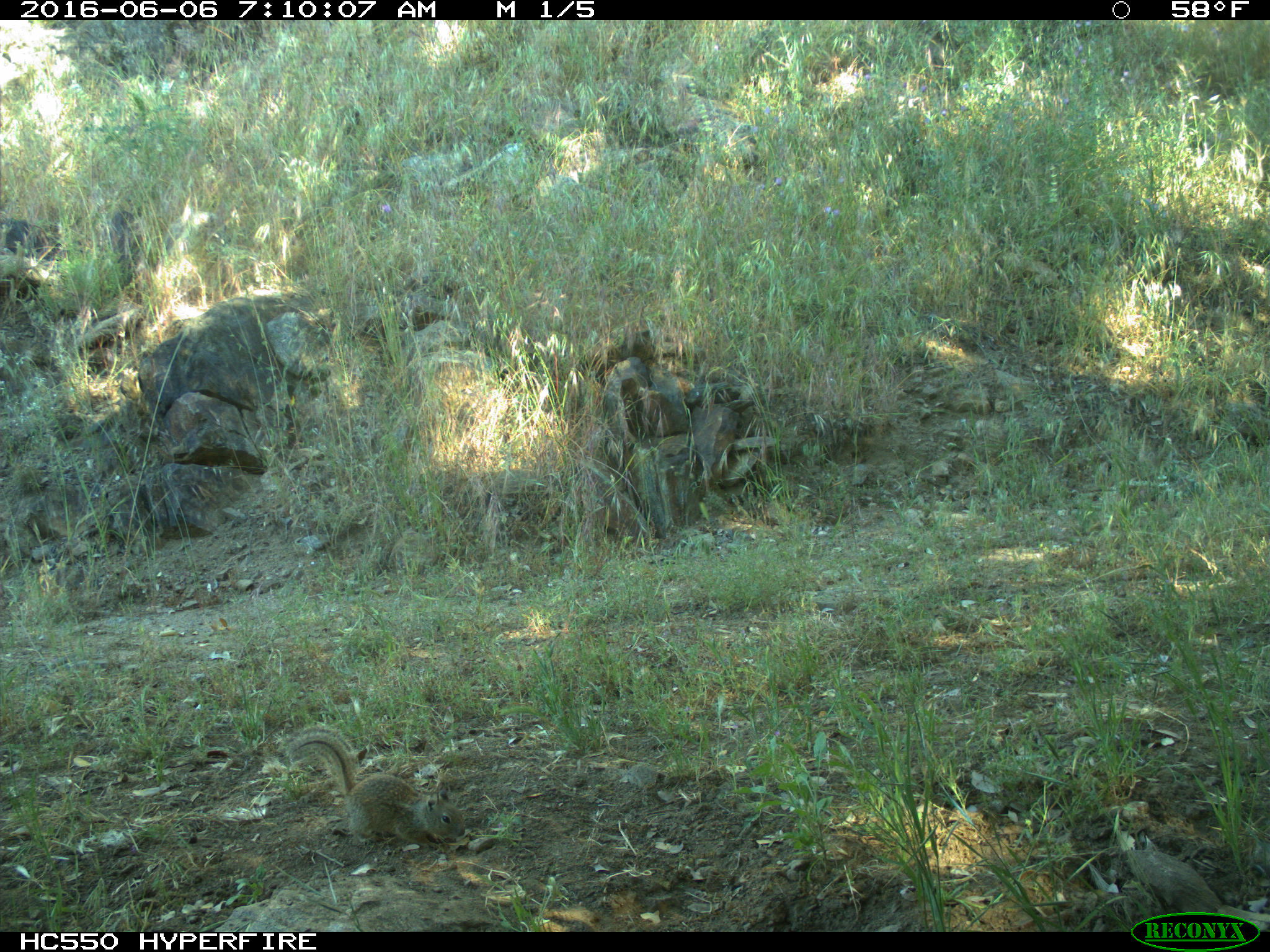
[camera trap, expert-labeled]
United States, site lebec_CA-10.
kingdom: Animalia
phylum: Chordata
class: Mammalia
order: Rodentia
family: Sciuridae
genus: Otospermophilus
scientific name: Otospermophilus beecheyi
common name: california ground squirrel